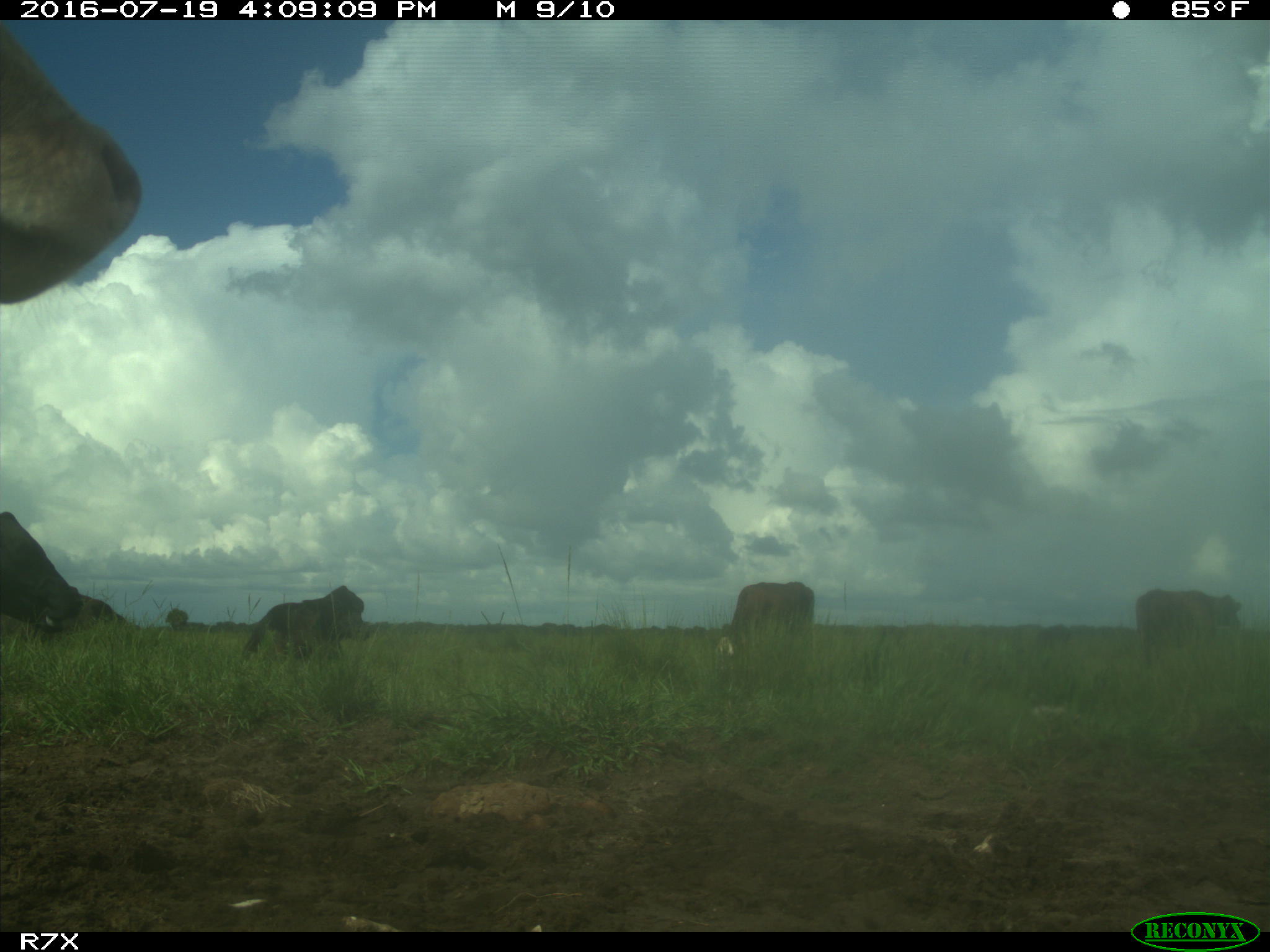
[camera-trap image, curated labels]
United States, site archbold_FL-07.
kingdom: Animalia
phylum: Chordata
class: Mammalia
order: Artiodactyla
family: Bovidae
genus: Bos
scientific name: Bos taurus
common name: domestic cow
Bos taurus (domestic cow).